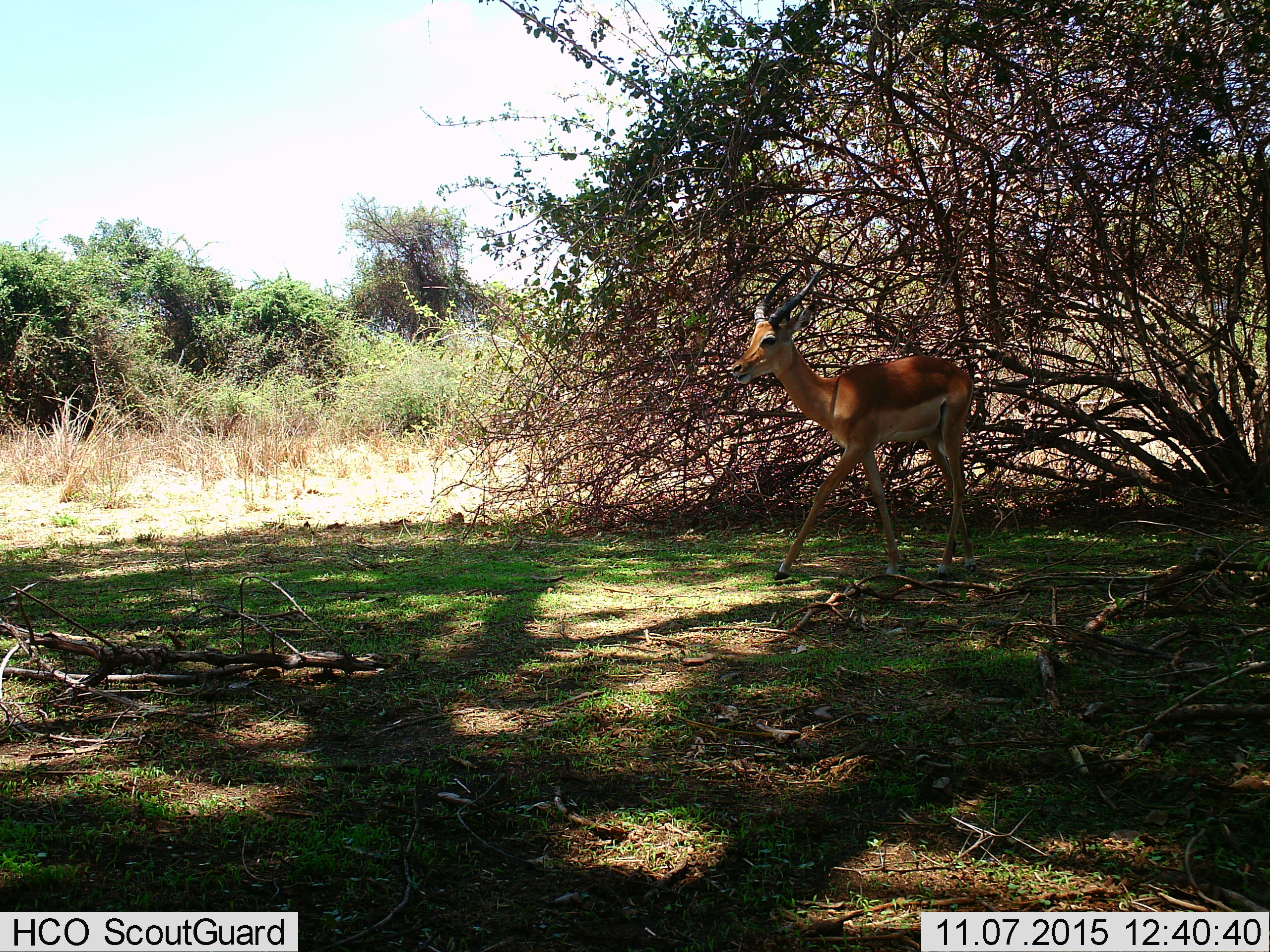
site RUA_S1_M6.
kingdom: Animalia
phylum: Chordata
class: Mammalia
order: Artiodactyla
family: Bovidae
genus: Aepyceros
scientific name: Aepyceros melampus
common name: impala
Impala (Aepyceros melampus), count 1. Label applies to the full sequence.